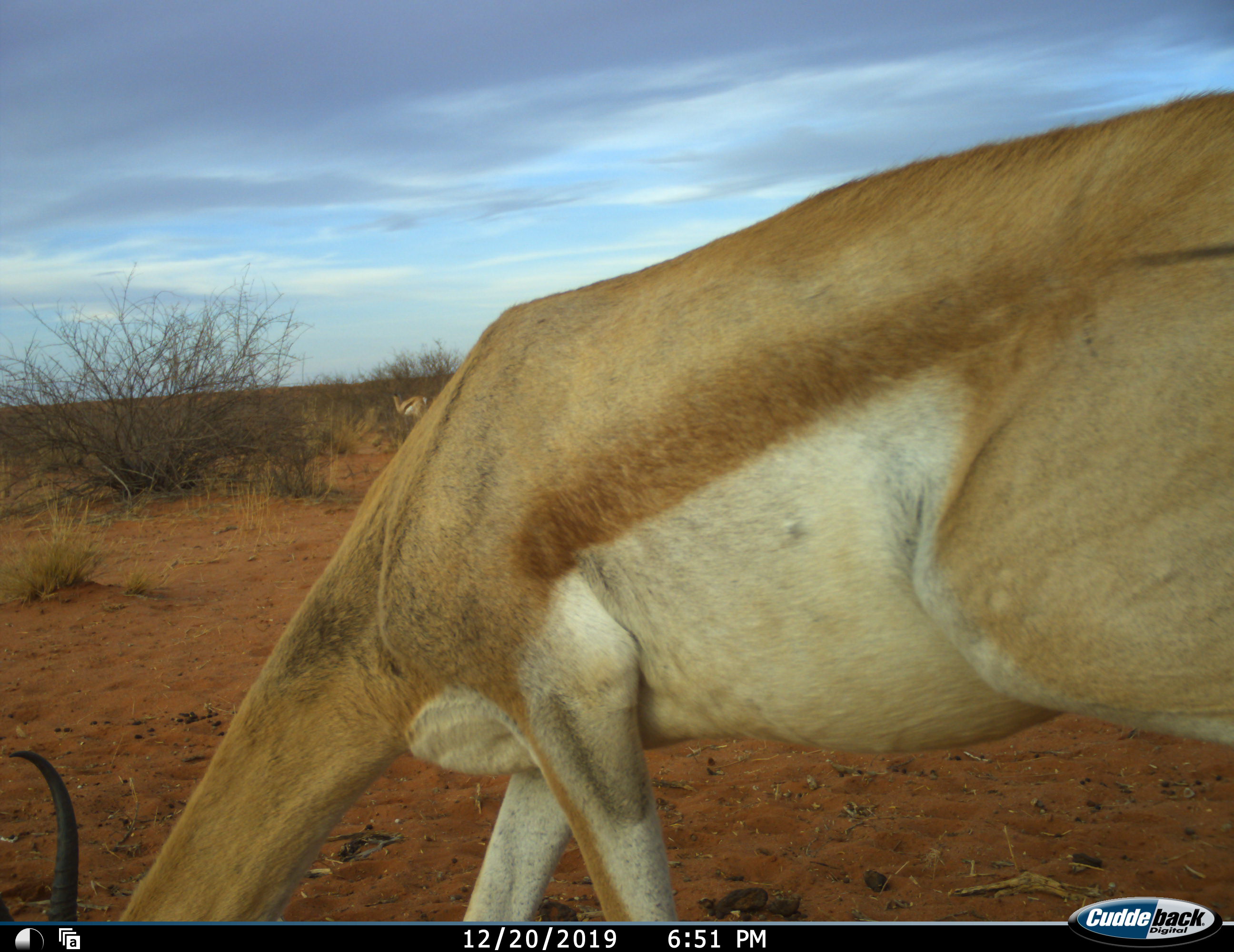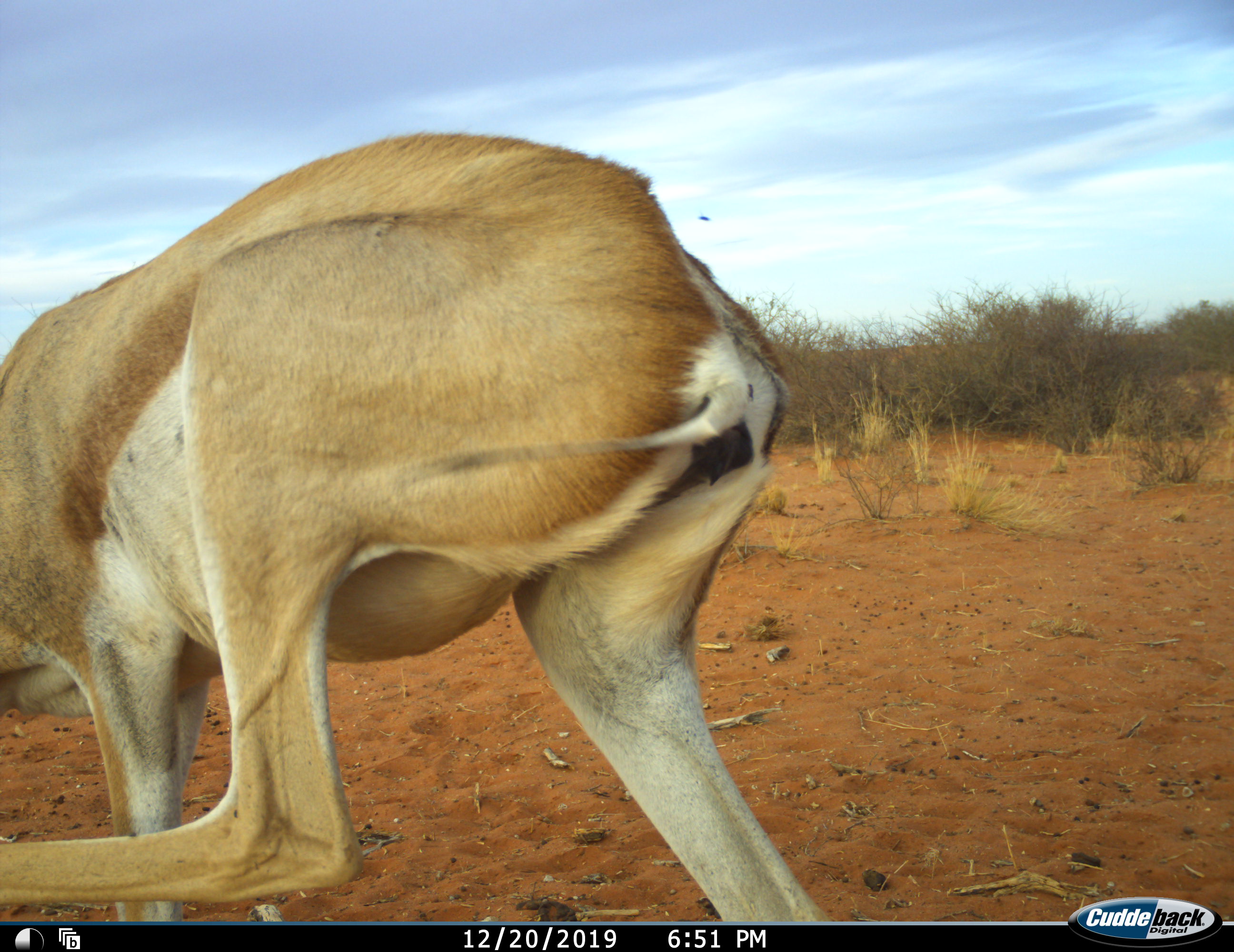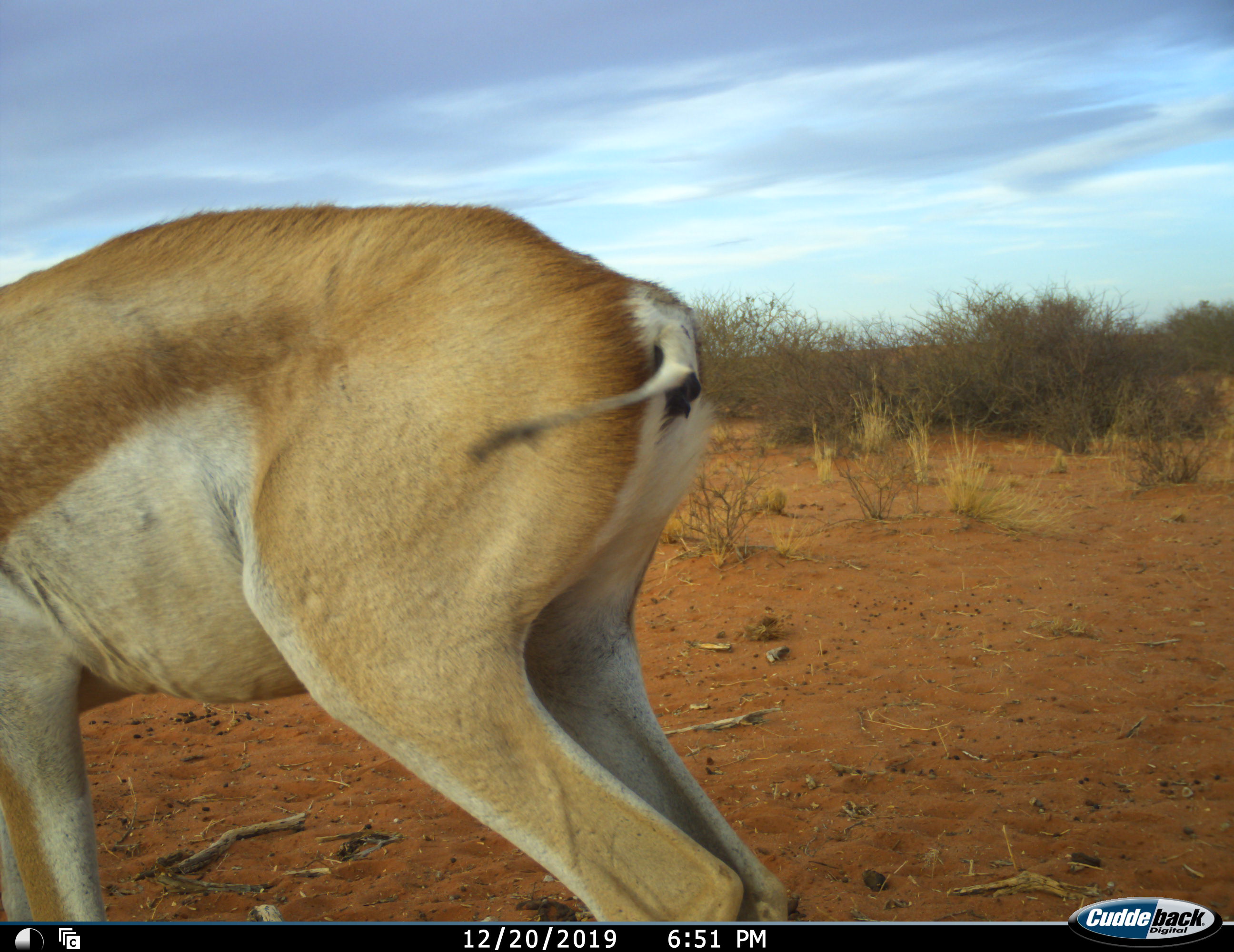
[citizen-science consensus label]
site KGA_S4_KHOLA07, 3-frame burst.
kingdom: Animalia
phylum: Chordata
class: Mammalia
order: Artiodactyla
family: Bovidae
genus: Antidorcas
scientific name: Antidorcas marsupialis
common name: springbok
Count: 1.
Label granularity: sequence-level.